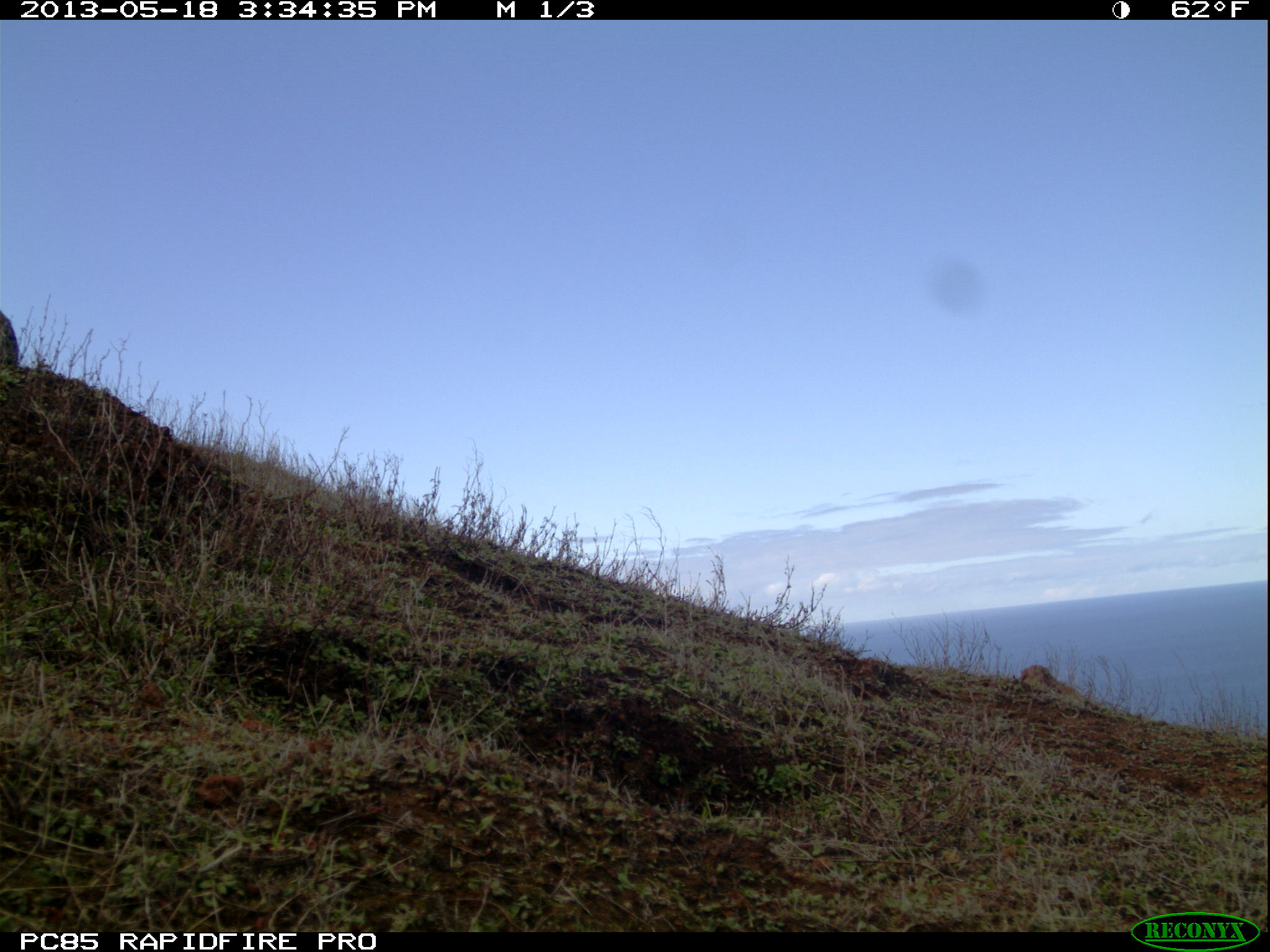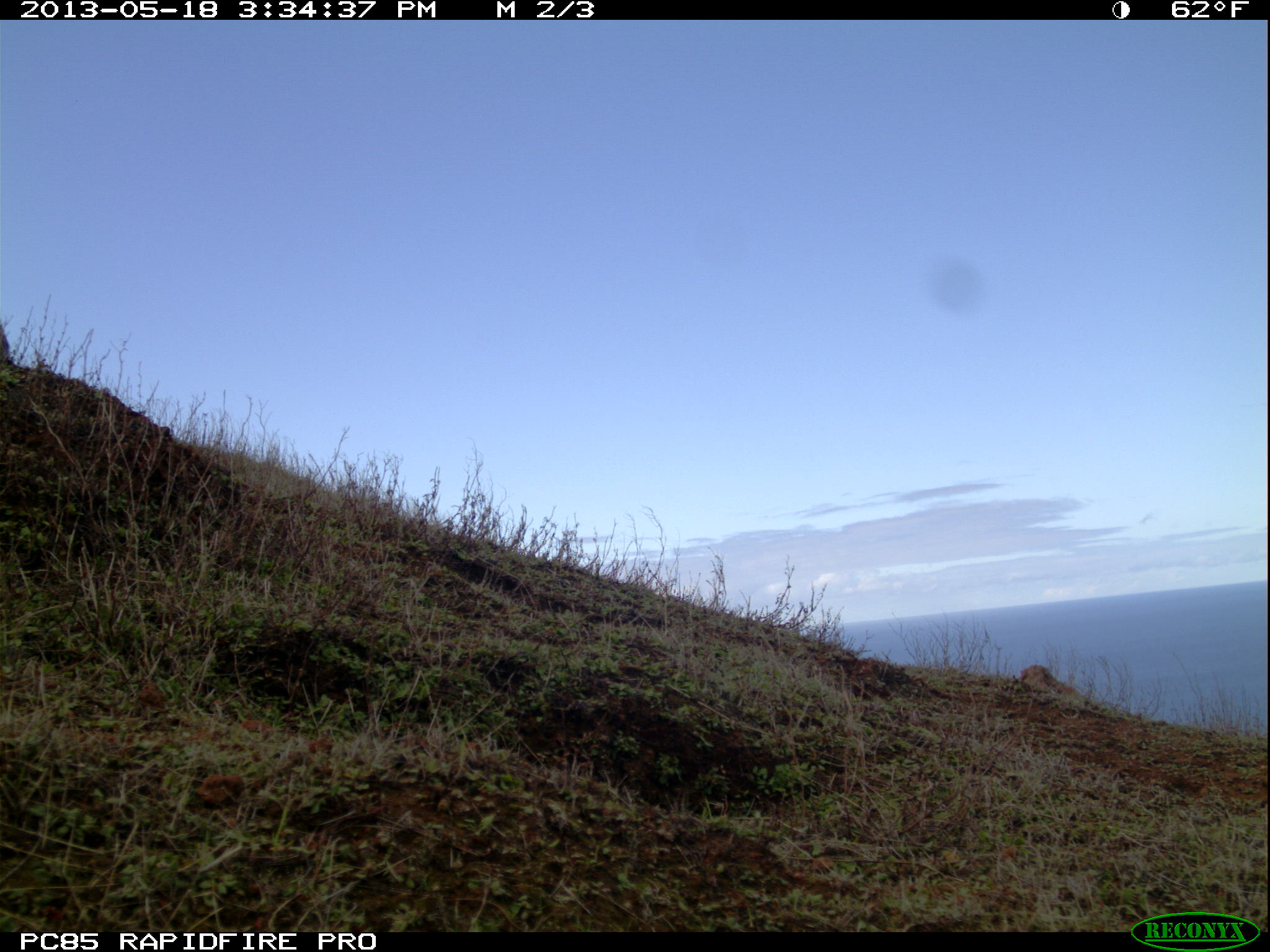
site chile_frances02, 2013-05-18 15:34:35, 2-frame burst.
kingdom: Animalia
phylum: Chordata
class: Mammalia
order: Lagomorpha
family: Leporidae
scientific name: Leporidae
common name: rabbits and hares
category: rabbit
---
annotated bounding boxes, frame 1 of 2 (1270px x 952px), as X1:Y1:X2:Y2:
rabbit: 0:306:24:364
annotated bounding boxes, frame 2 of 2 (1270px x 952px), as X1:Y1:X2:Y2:
rabbit: 0:319:20:359